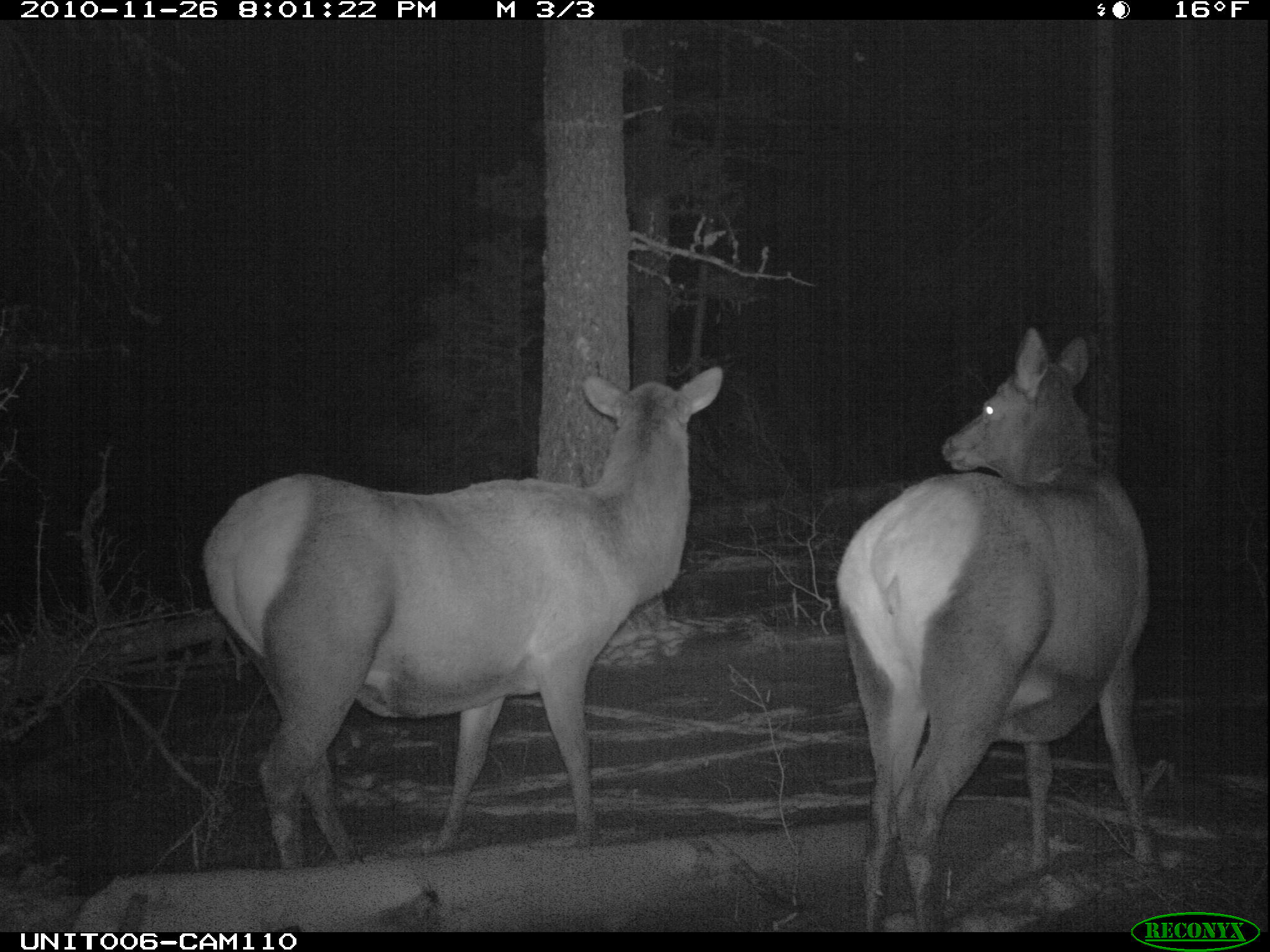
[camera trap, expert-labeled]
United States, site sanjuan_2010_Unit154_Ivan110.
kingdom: Animalia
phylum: Chordata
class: Mammalia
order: Artiodactyla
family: Cervidae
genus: Cervus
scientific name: Cervus elaphus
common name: red deer